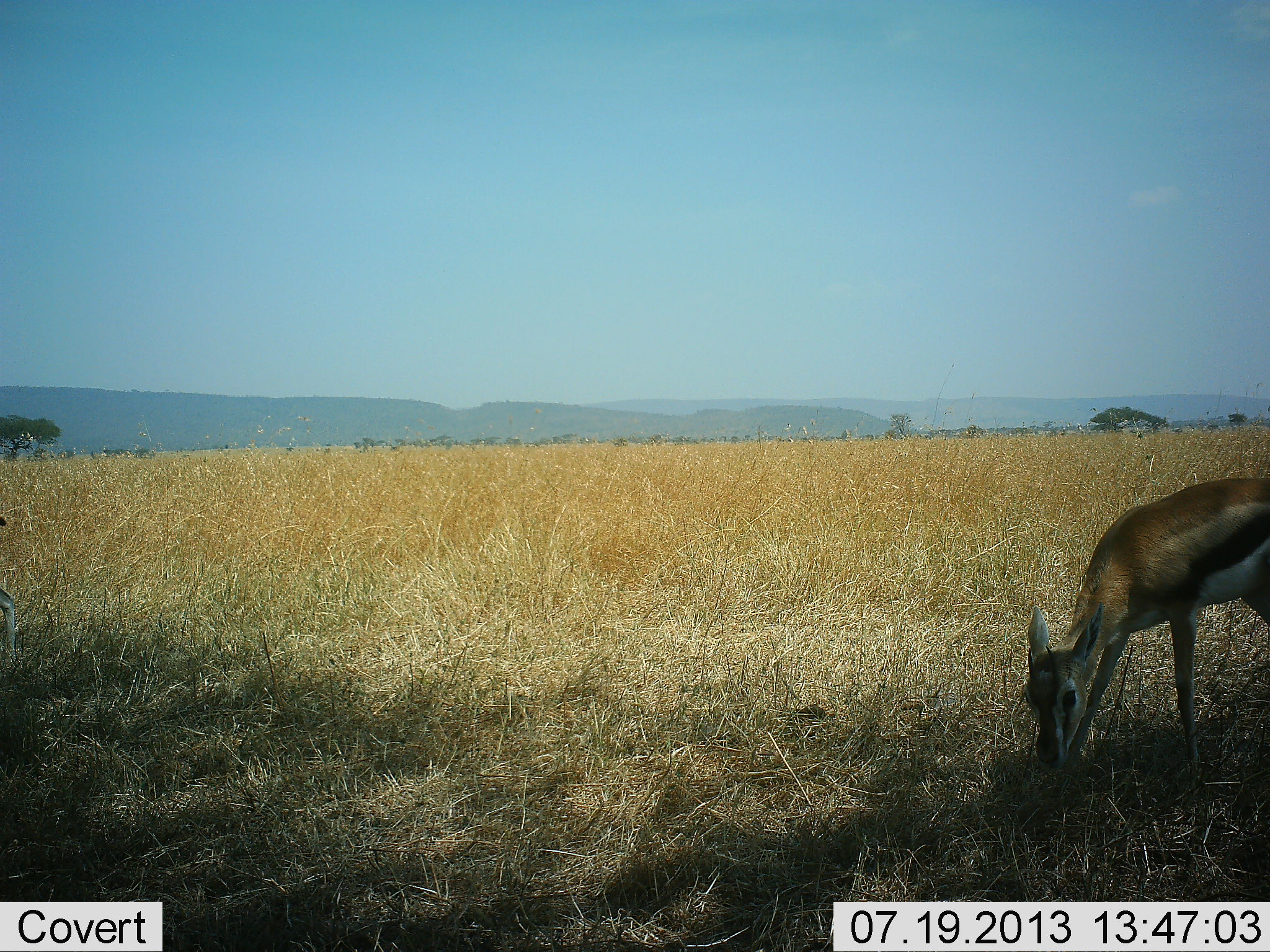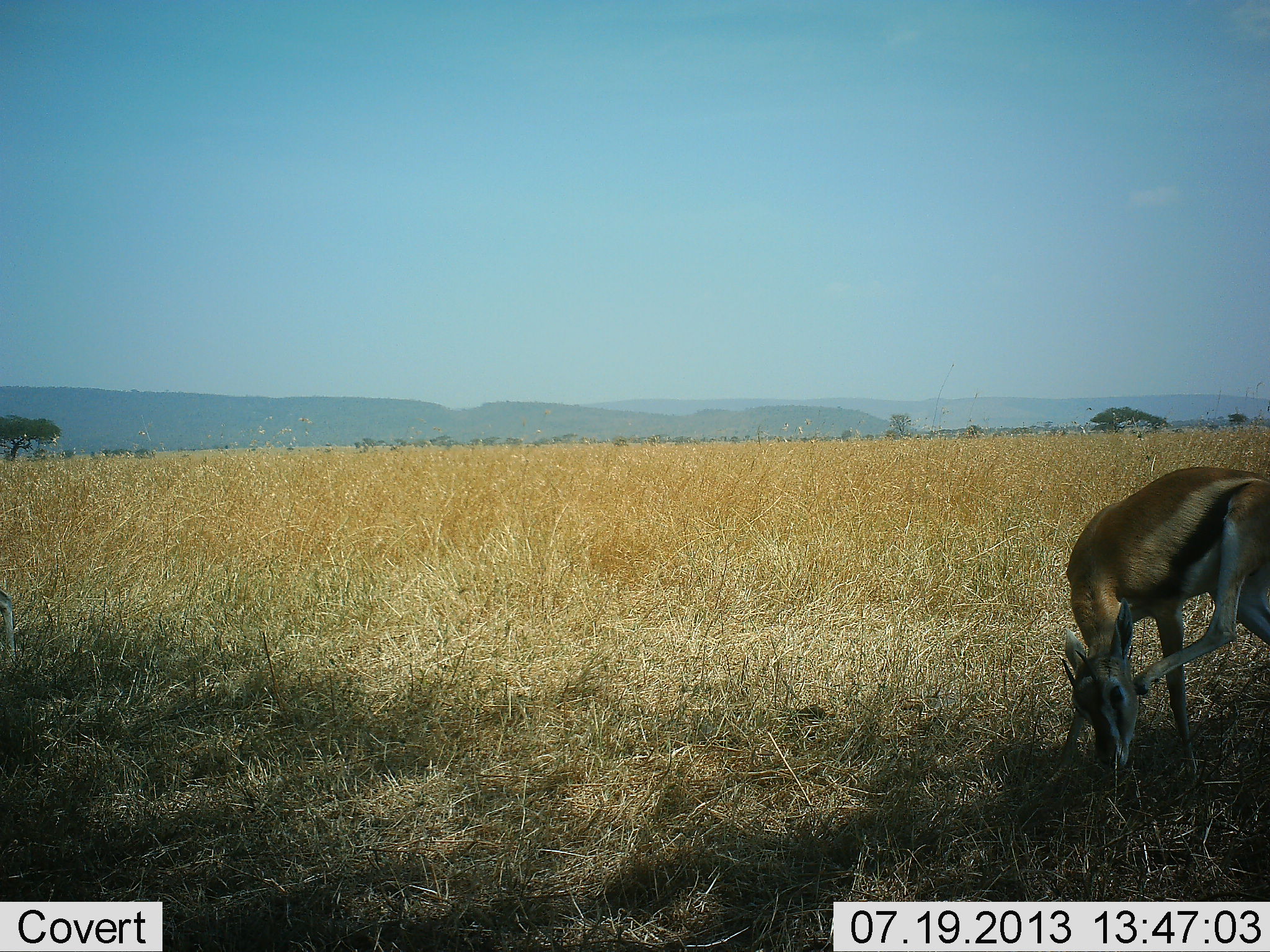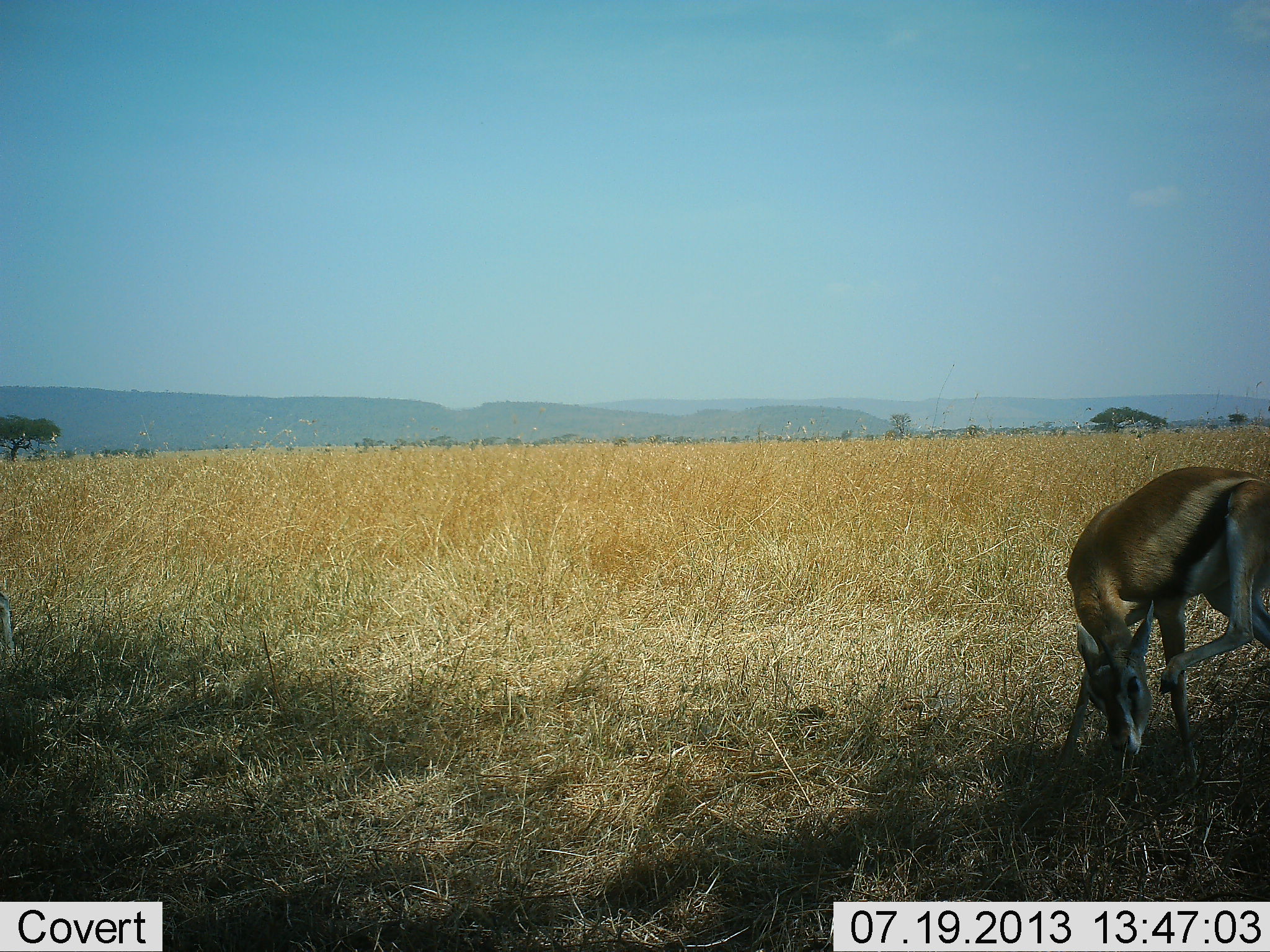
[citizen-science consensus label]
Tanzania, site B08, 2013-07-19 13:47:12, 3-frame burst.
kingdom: Animalia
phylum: Chordata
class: Mammalia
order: Artiodactyla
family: Bovidae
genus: Eudorcas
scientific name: Eudorcas thomsonii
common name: thomson's gazelle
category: gazellethomsons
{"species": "gazellethomsons (thomson's gazelle) (Eudorcas thomsonii)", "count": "1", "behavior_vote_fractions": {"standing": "70%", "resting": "0%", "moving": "10%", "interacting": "5%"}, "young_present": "0%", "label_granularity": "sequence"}